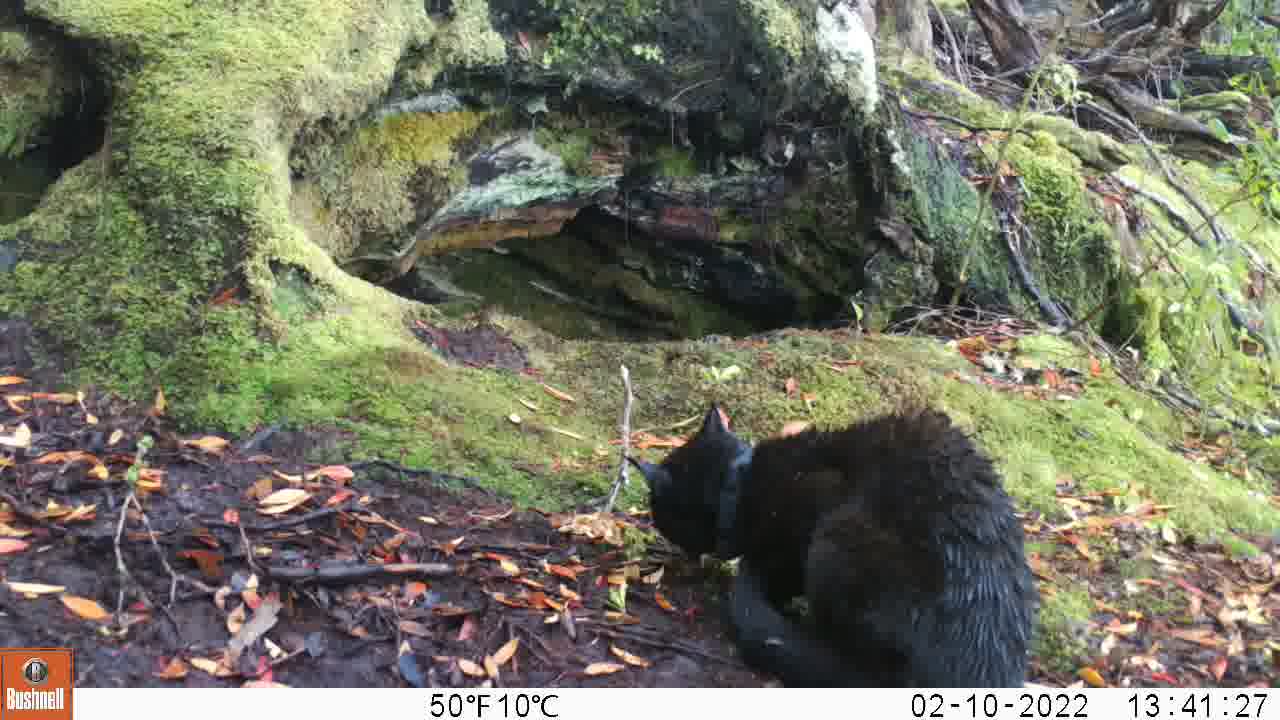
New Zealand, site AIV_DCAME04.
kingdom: Animalia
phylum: Chordata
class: Mammalia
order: Carnivora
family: Felidae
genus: Felis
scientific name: Felis catus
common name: domestic cat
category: cat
Cat (domestic cat) (Felis catus).